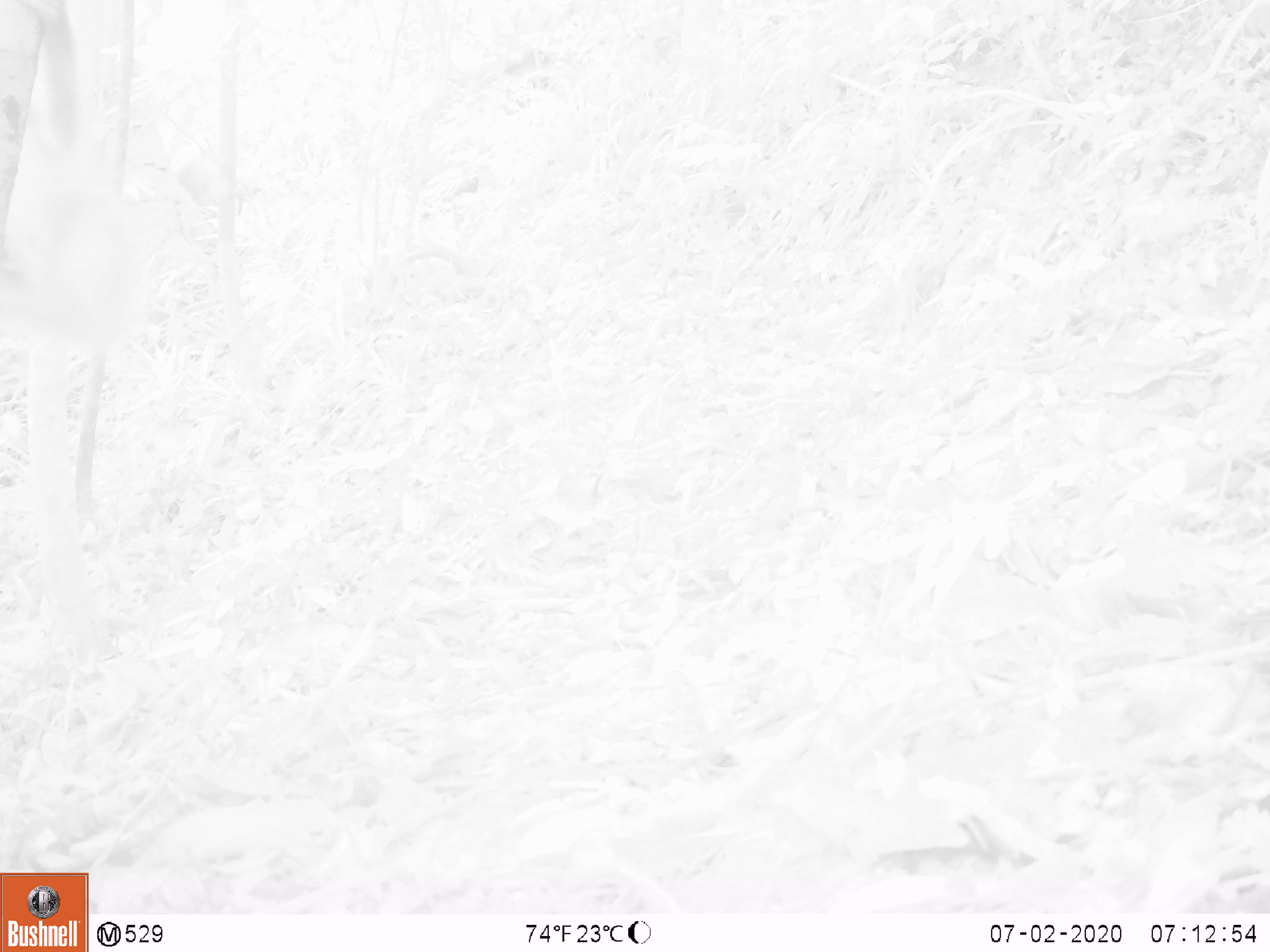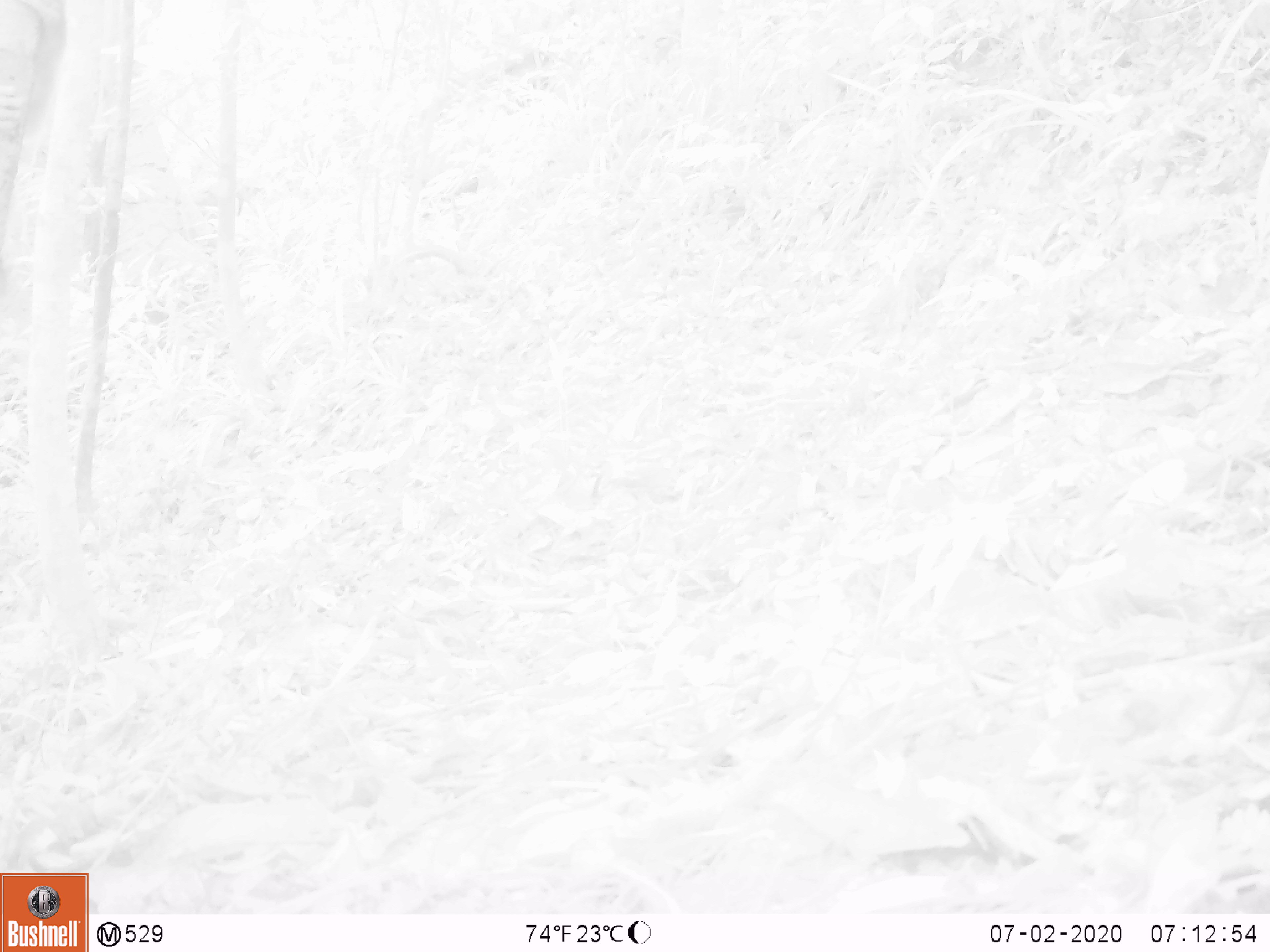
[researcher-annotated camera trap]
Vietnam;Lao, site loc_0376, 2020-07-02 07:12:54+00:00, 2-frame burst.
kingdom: Animalia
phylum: Chordata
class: Mammalia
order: Primates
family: Cercopithecidae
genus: Macaca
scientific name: Macaca nemestrina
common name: pig-tailed macaque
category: pig tailed macaque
Pig tailed macaque (pig-tailed macaque) (Macaca nemestrina). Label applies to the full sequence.